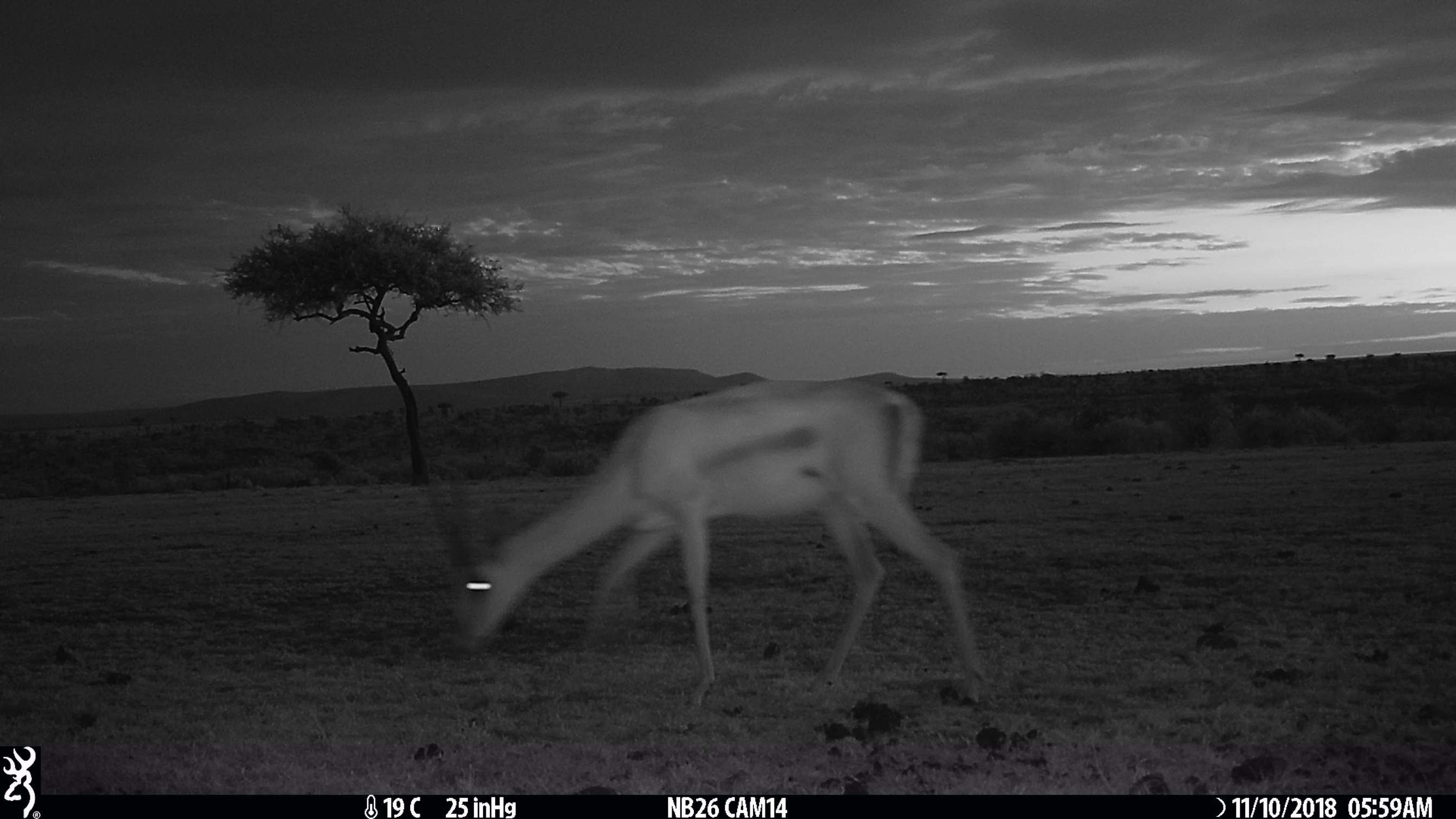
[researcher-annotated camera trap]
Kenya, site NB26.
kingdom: Animalia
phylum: Chordata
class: Mammalia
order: Artiodactyla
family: Bovidae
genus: Nanger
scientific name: Nanger granti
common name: grant's gazelle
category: gazelle grants